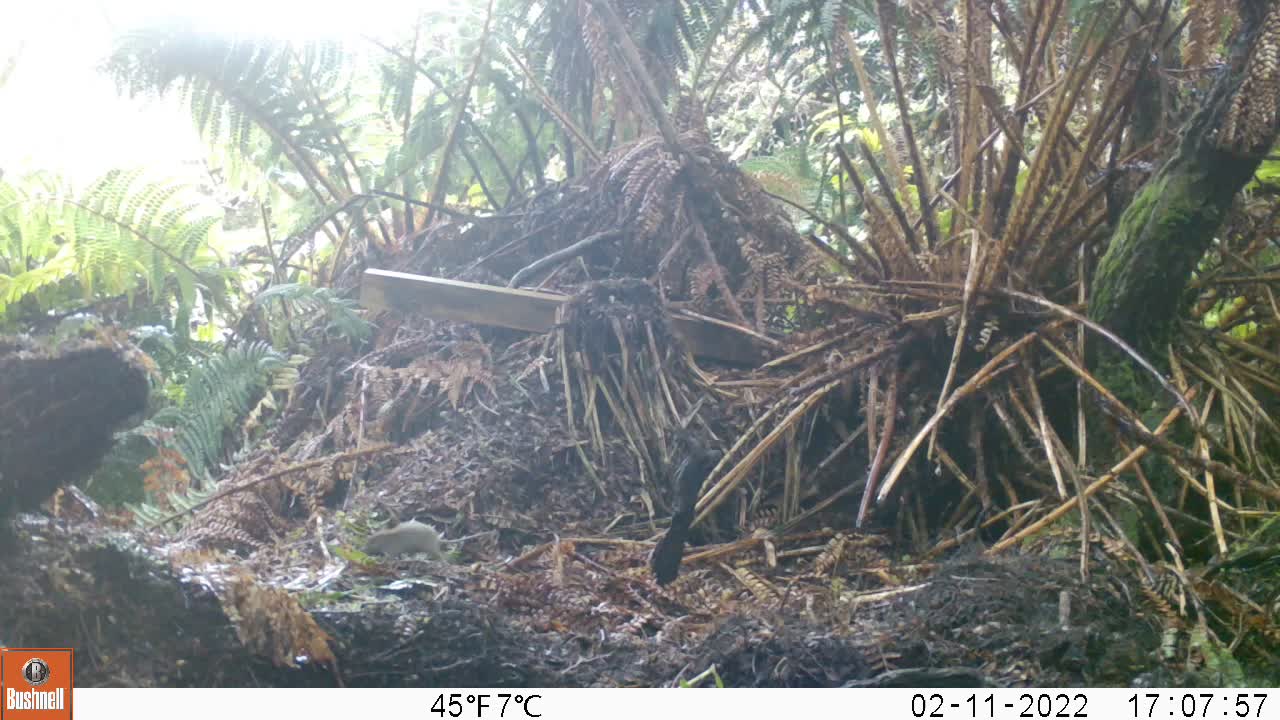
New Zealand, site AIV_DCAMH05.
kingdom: Animalia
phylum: Chordata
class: Mammalia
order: Rodentia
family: Muridae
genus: Mus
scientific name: Mus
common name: mouse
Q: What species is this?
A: Mouse (Mus).